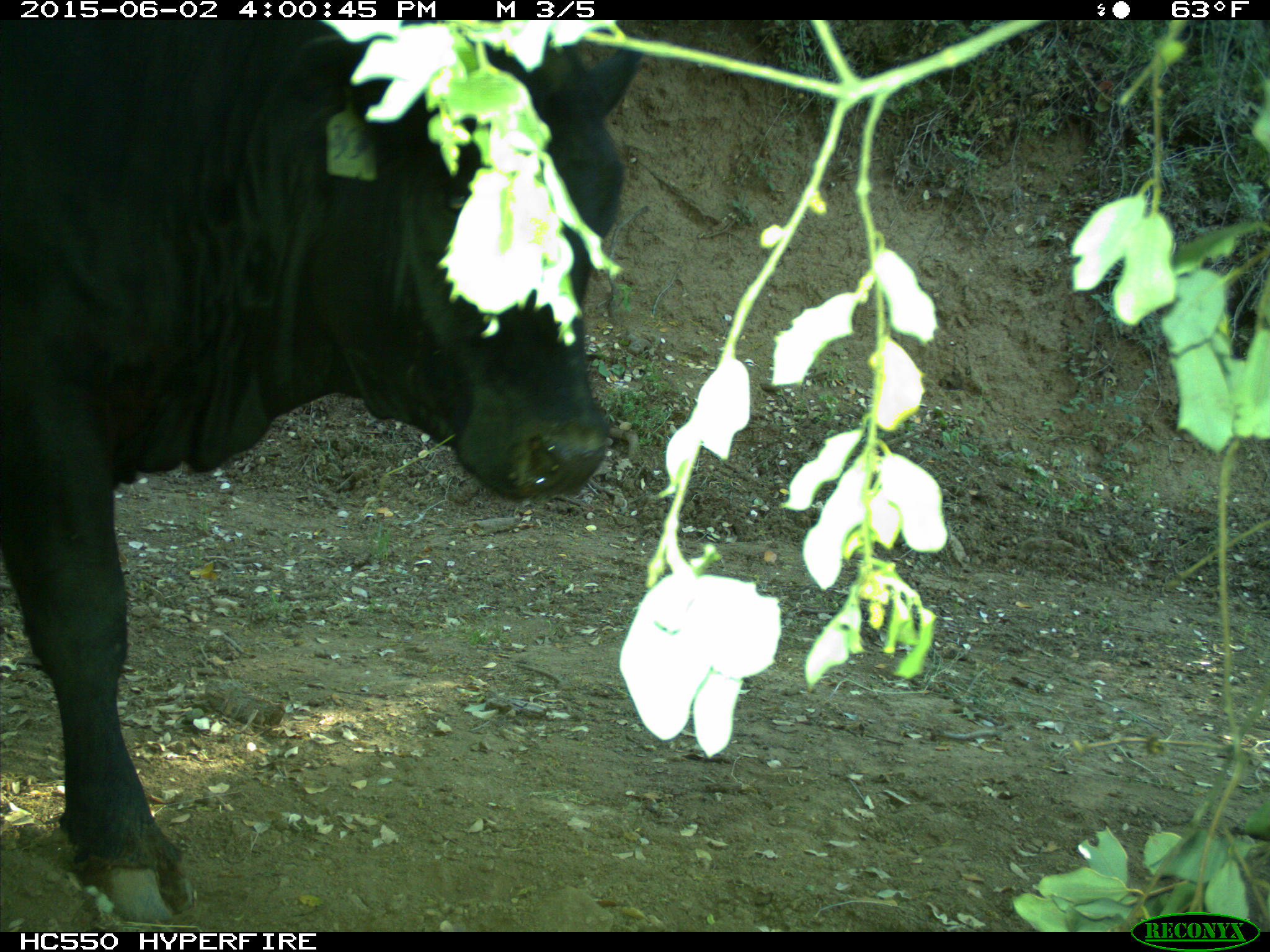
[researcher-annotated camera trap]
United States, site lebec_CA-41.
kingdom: Animalia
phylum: Chordata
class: Mammalia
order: Artiodactyla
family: Bovidae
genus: Bos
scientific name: Bos taurus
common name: domestic cow